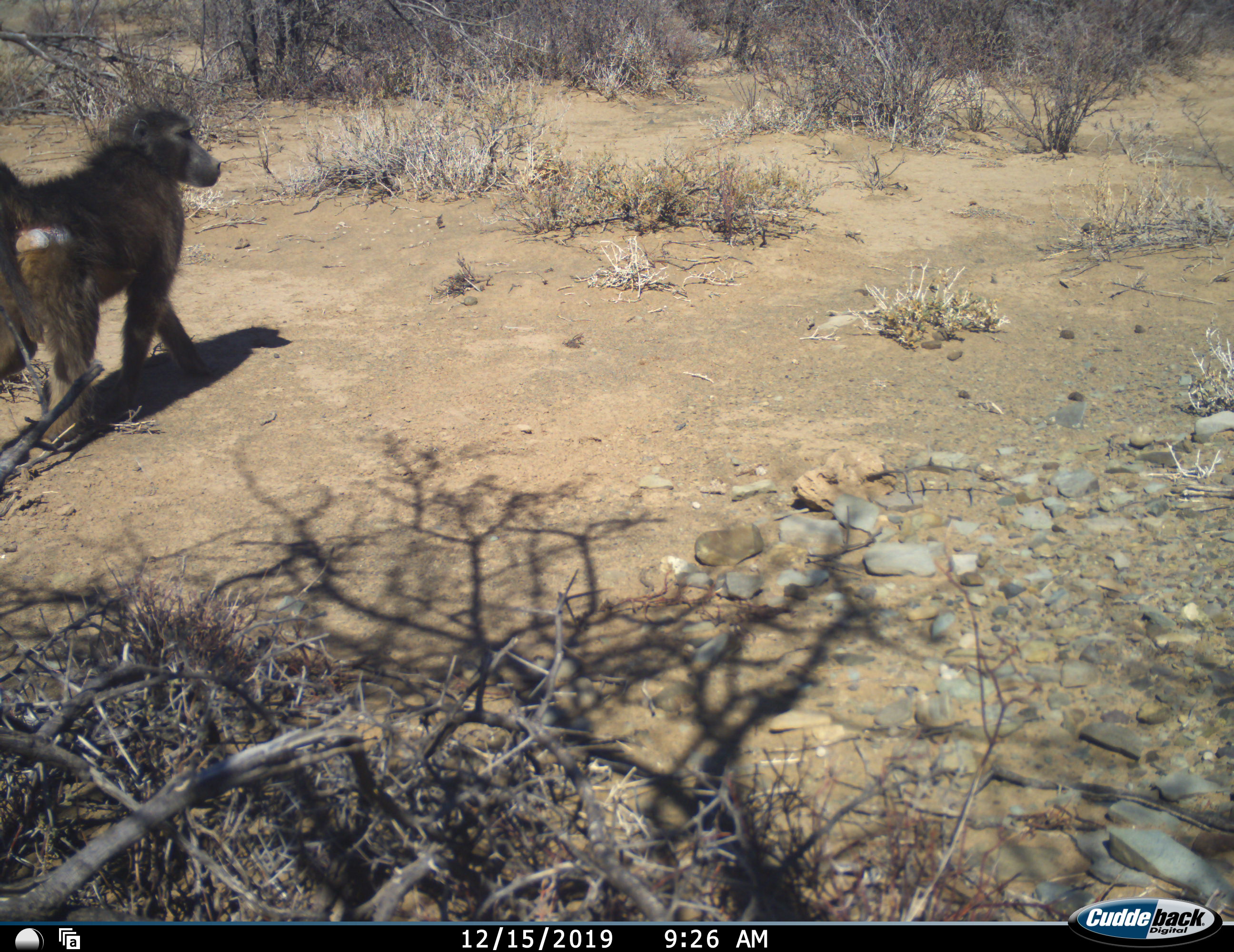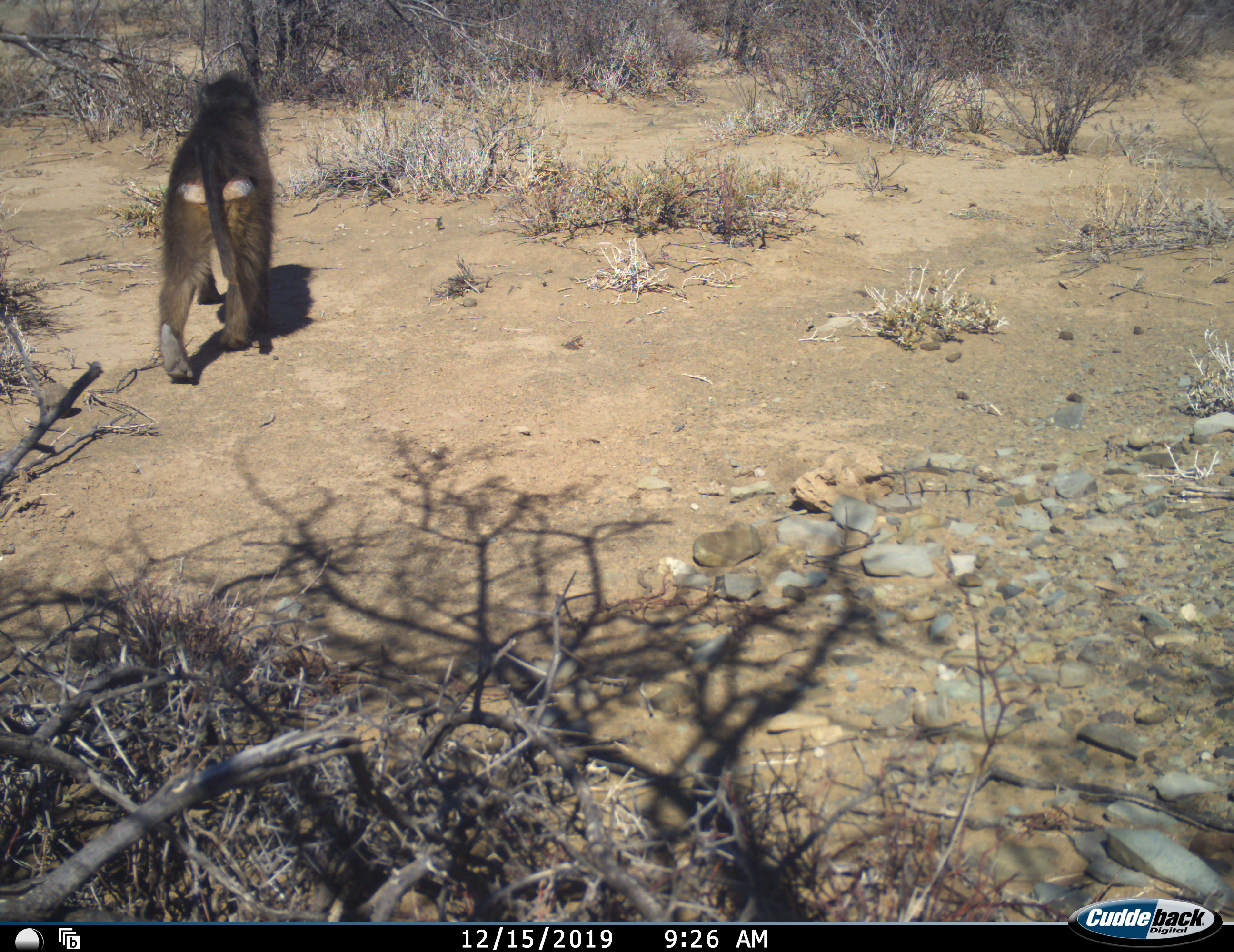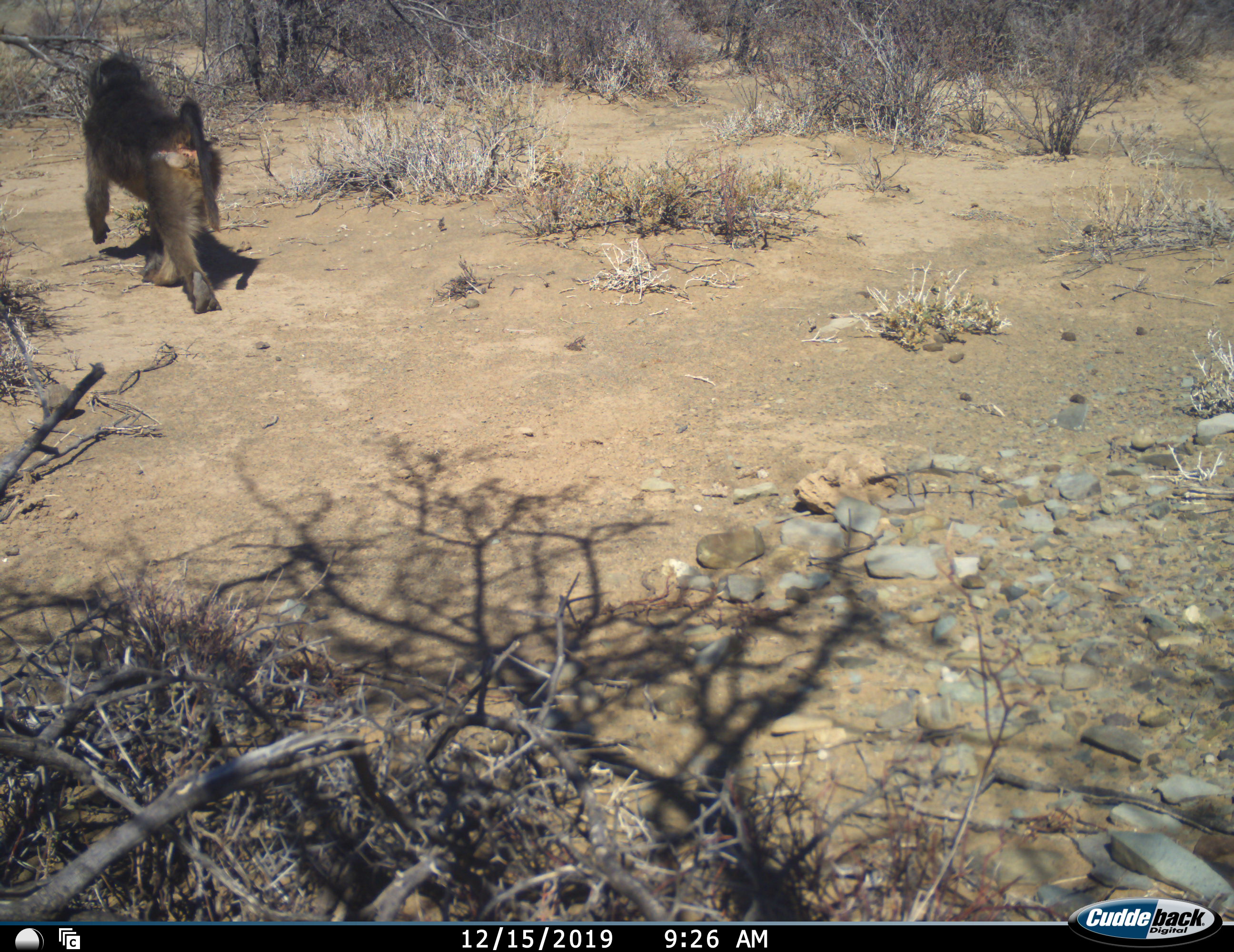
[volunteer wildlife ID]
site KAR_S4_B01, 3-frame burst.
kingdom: Animalia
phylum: Chordata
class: Mammalia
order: Primates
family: Cercopithecidae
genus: Papio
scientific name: Papio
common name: baboon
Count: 1.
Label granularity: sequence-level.